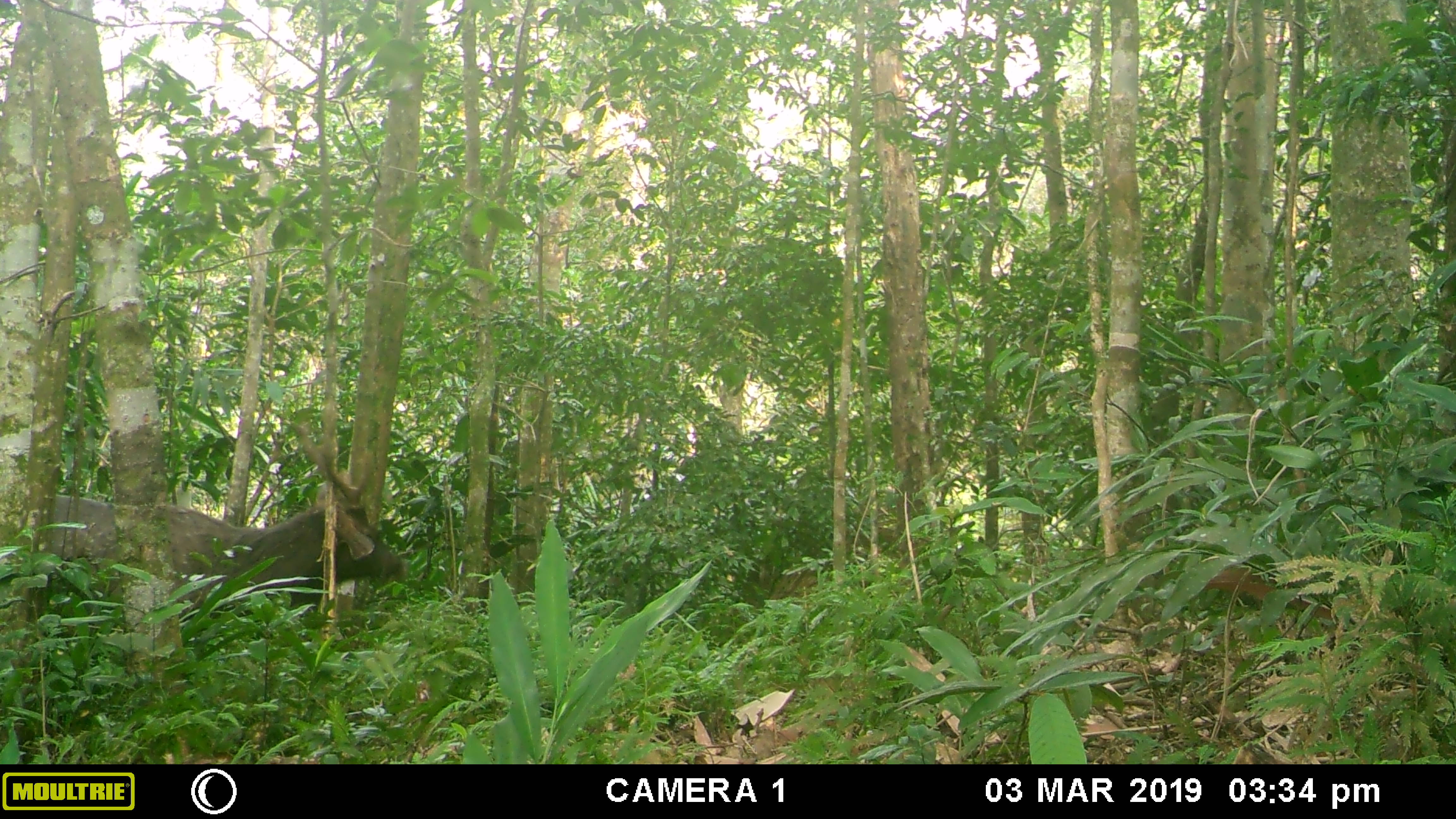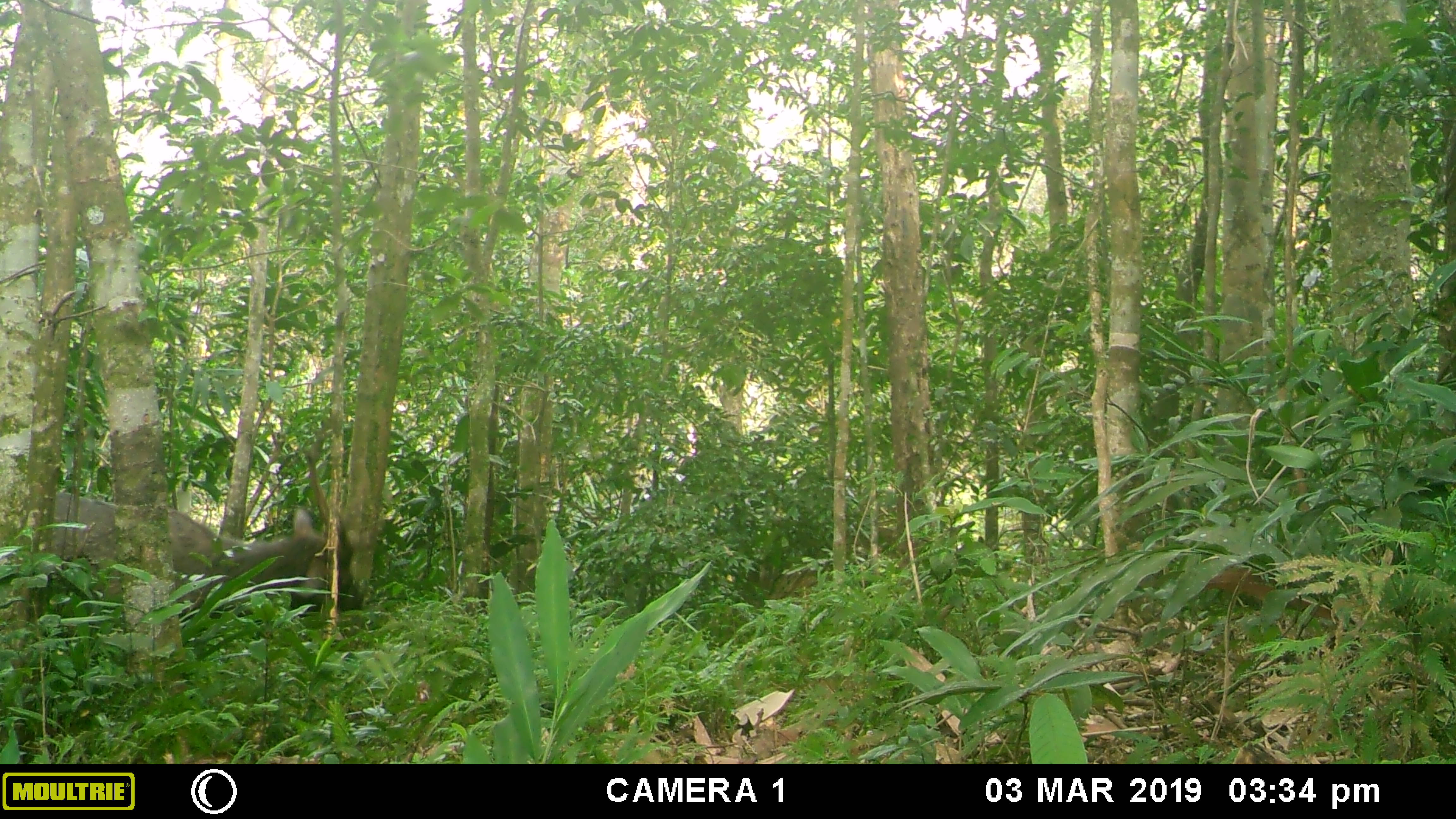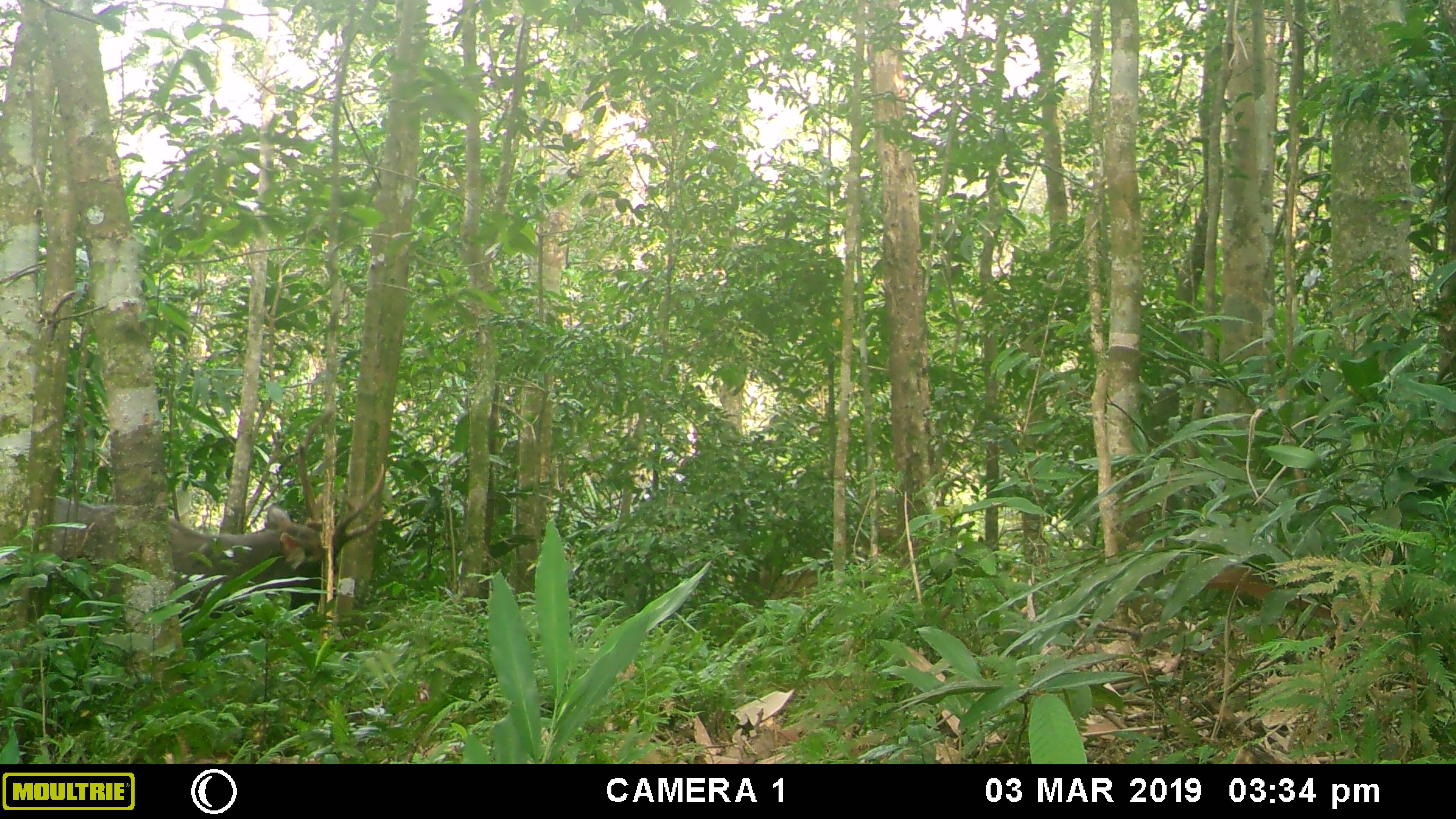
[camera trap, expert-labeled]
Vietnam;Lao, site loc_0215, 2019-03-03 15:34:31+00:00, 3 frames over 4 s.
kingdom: Animalia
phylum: Chordata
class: Mammalia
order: Artiodactyla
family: Cervidae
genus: Rusa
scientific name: Rusa unicolor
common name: sambar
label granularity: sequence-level